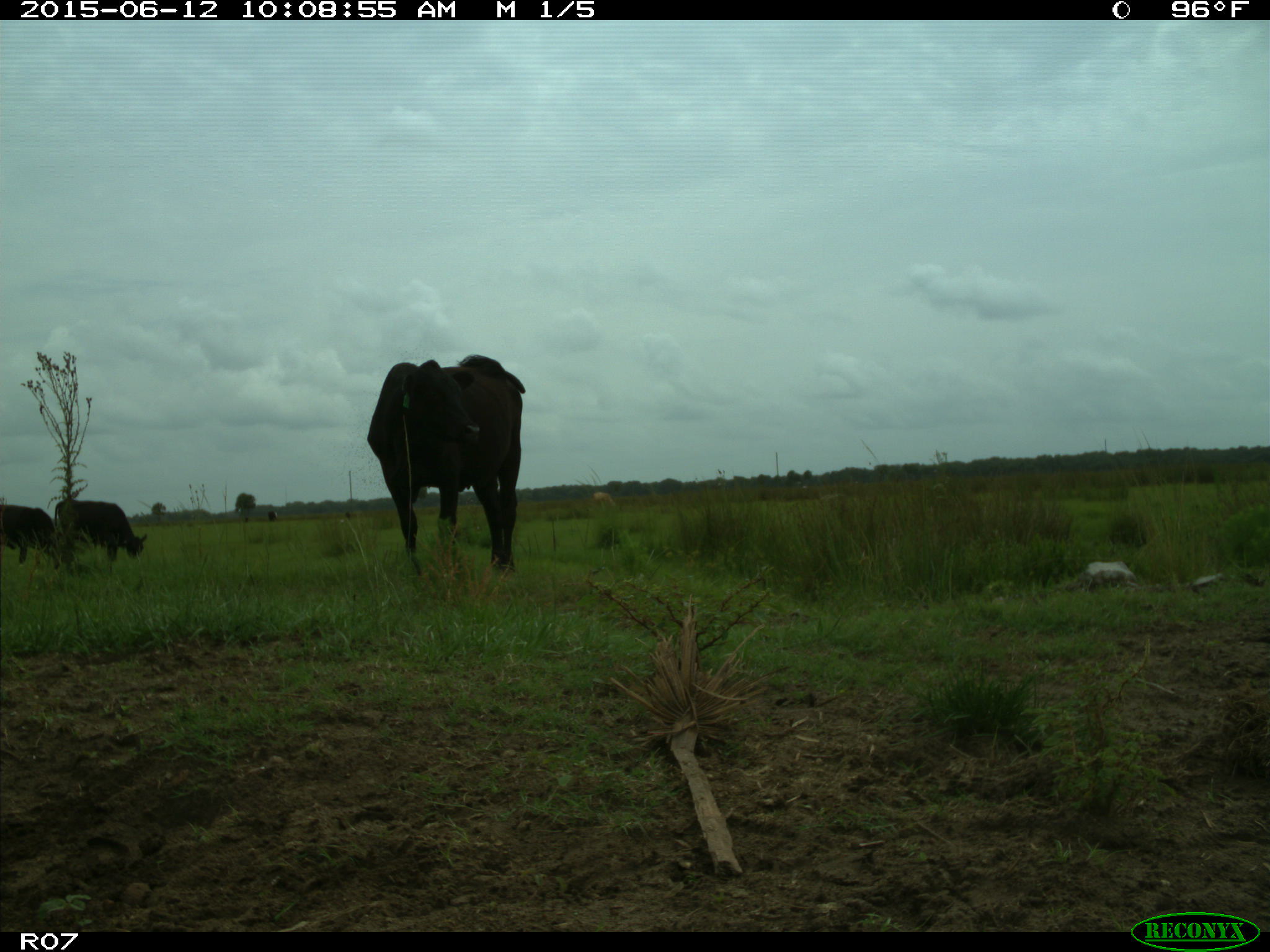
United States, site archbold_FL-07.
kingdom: Animalia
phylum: Chordata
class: Mammalia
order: Artiodactyla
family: Bovidae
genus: Bos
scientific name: Bos taurus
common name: domestic cow